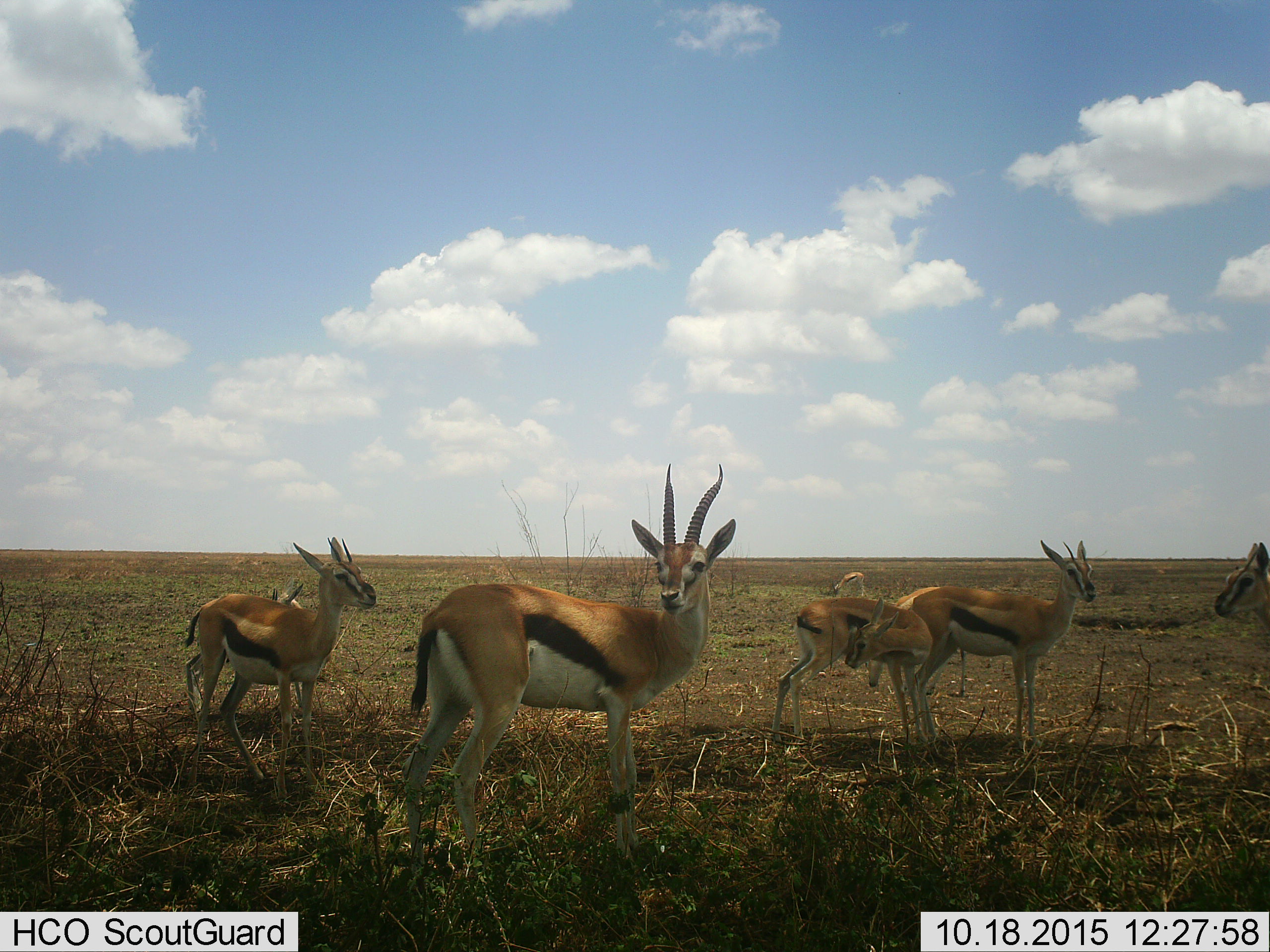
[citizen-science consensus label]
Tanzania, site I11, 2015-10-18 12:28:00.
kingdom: Animalia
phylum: Chordata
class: Mammalia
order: Artiodactyla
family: Bovidae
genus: Eudorcas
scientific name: Eudorcas thomsonii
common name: thomson's gazelle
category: gazellethomsons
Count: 7.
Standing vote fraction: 100%.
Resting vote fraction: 0%.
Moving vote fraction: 0%.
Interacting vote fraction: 12%.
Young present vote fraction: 50%.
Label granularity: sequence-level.